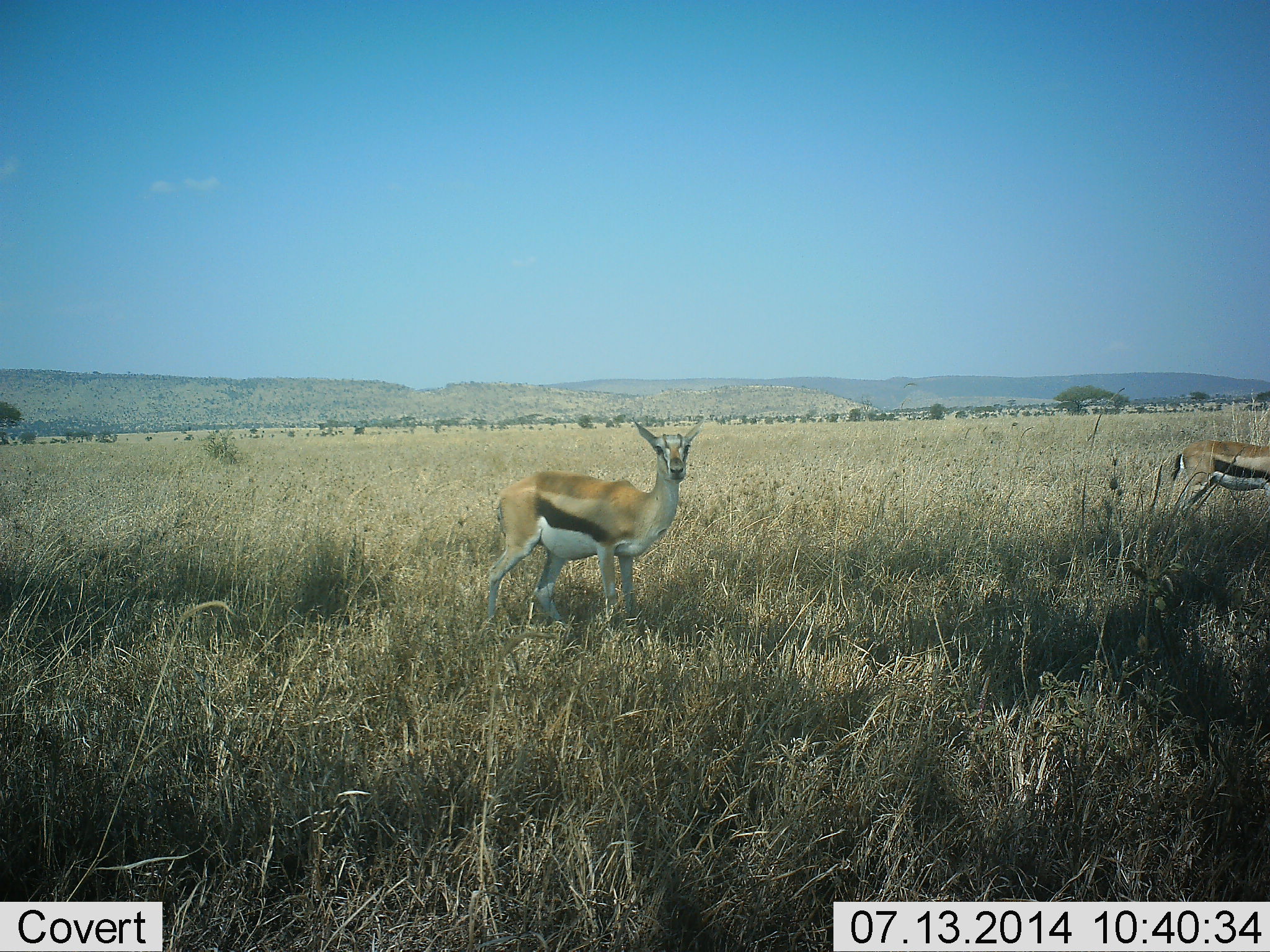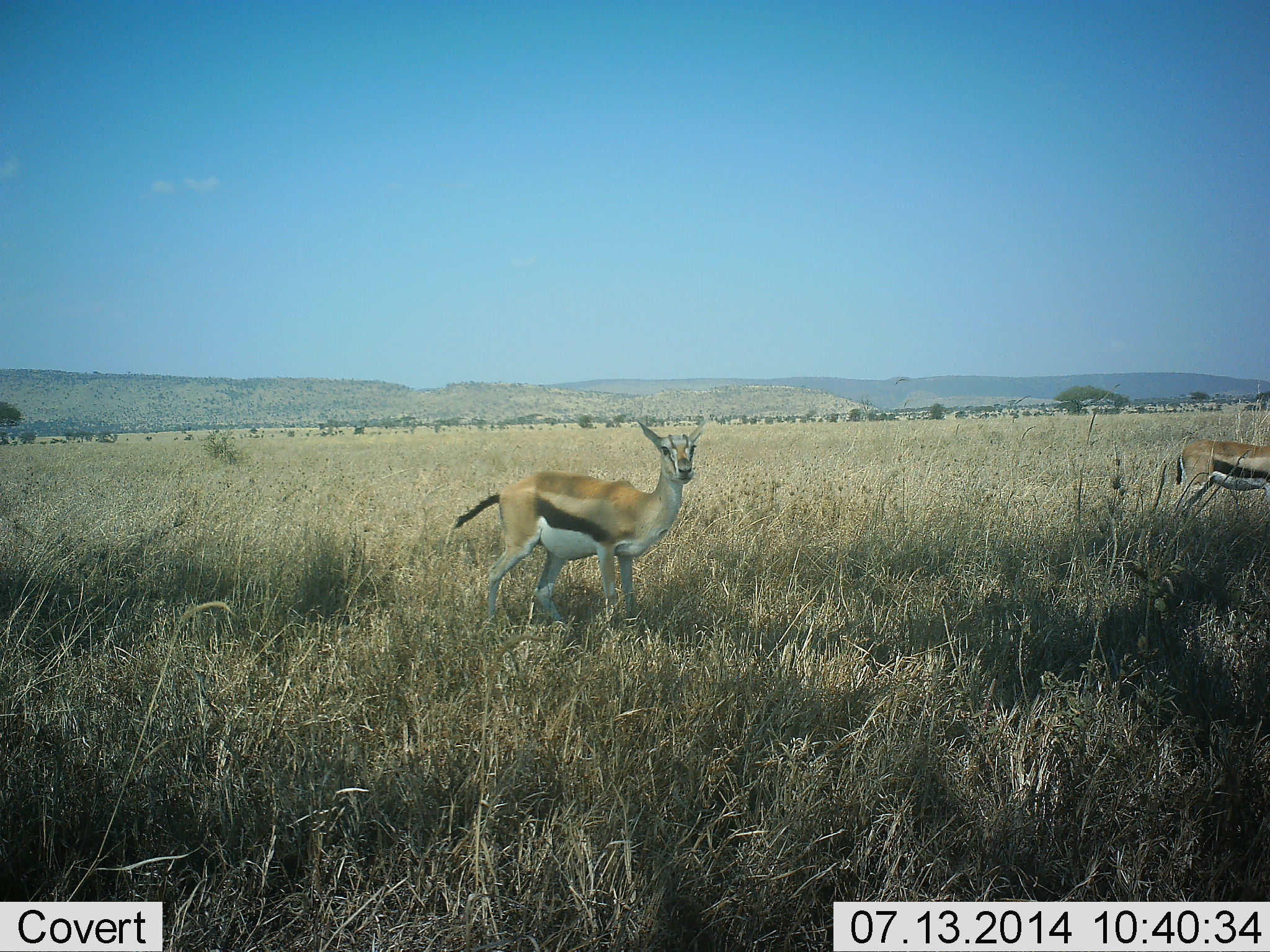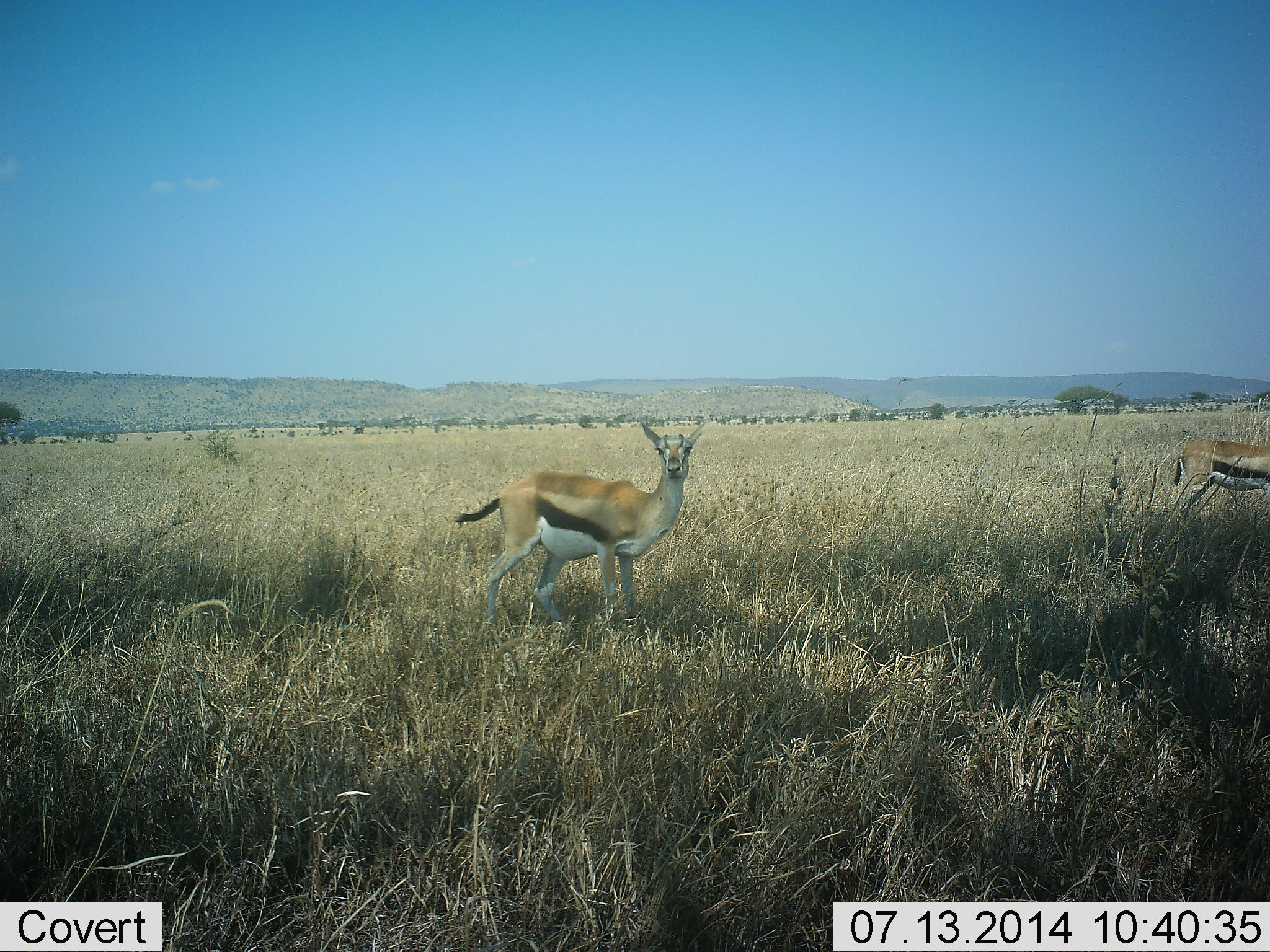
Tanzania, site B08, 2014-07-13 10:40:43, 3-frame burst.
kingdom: Animalia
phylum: Chordata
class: Mammalia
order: Artiodactyla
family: Bovidae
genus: Eudorcas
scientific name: Eudorcas thomsonii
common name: thomson's gazelle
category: gazellethomsons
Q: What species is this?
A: Gazellethomsons (thomson's gazelle) (Eudorcas thomsonii).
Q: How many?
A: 2.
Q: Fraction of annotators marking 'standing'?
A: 100%.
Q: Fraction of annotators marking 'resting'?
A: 0%.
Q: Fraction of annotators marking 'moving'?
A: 0%.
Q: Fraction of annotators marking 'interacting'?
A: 0%.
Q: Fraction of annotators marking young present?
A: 0%.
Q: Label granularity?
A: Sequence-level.